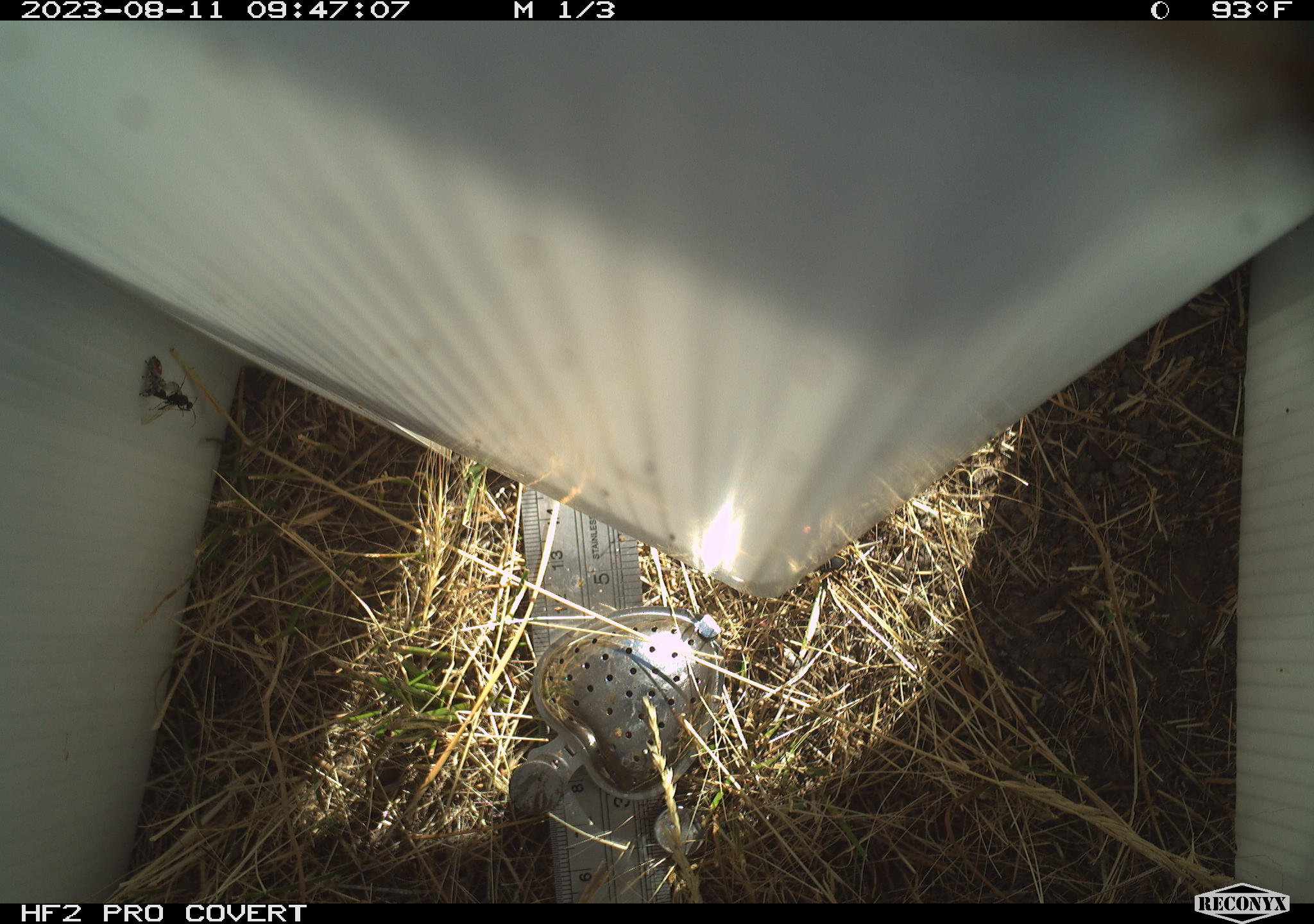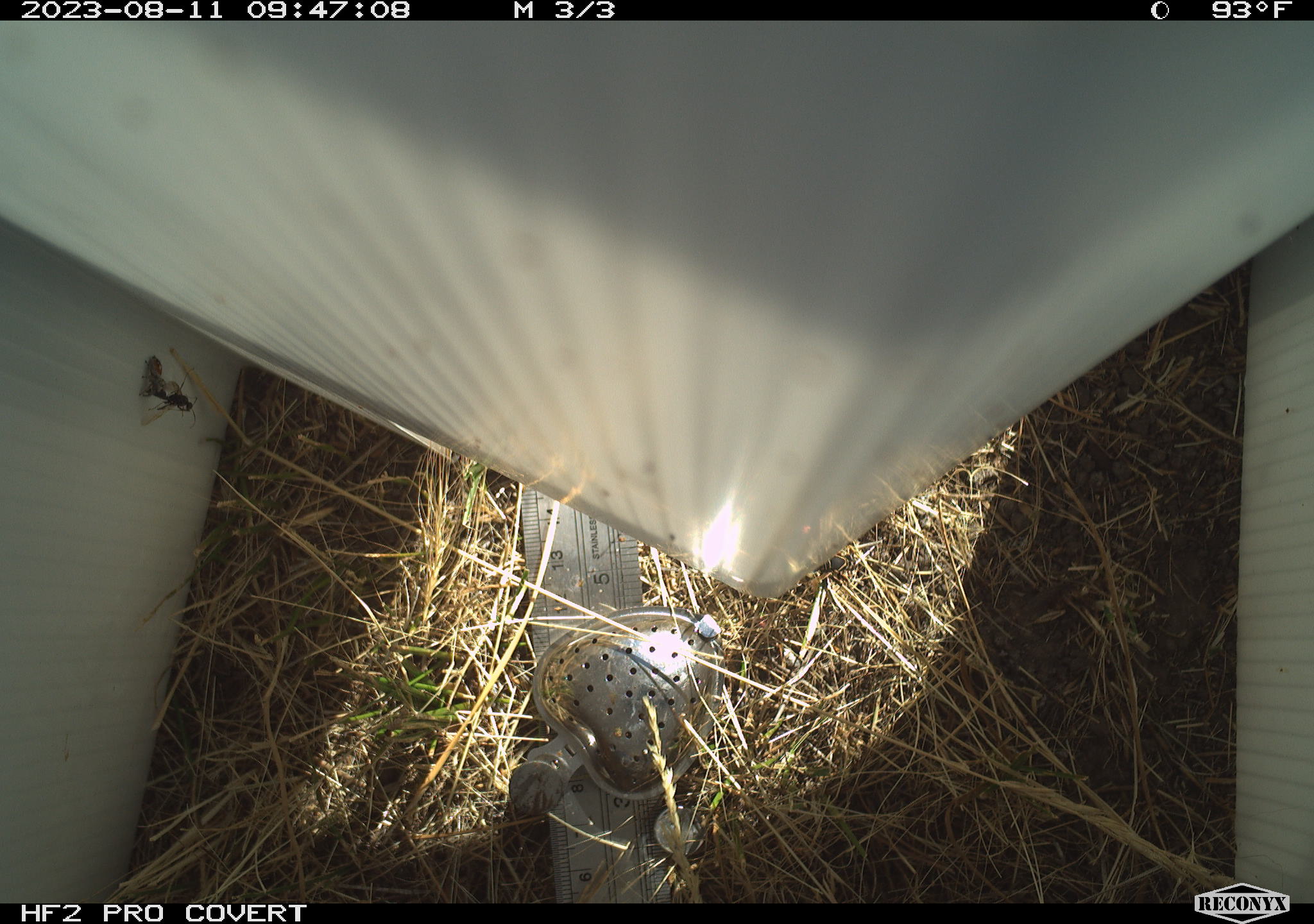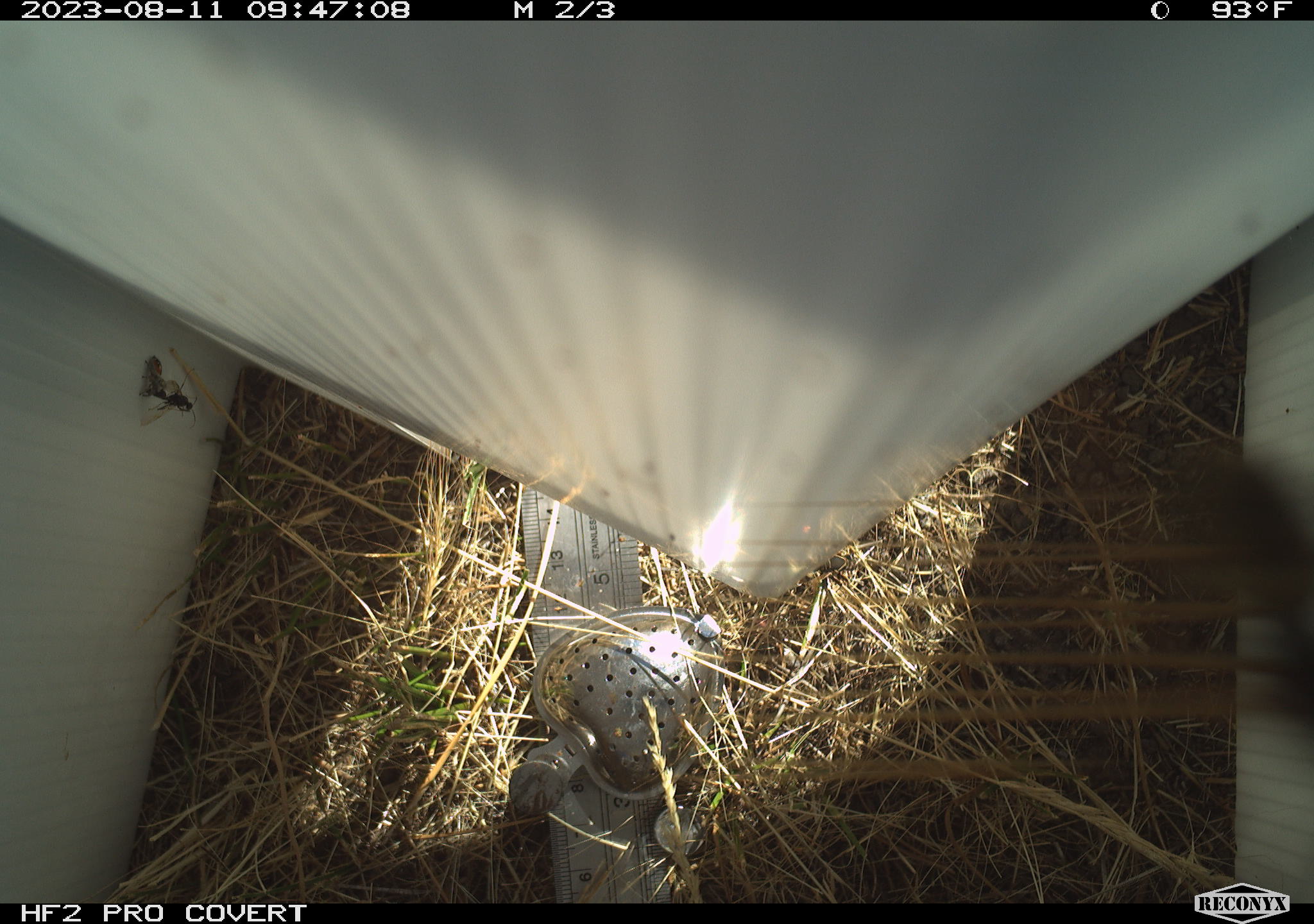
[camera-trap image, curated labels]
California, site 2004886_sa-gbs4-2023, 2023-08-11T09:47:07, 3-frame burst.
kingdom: Animalia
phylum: Arthropoda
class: Insecta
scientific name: Insecta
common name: insect